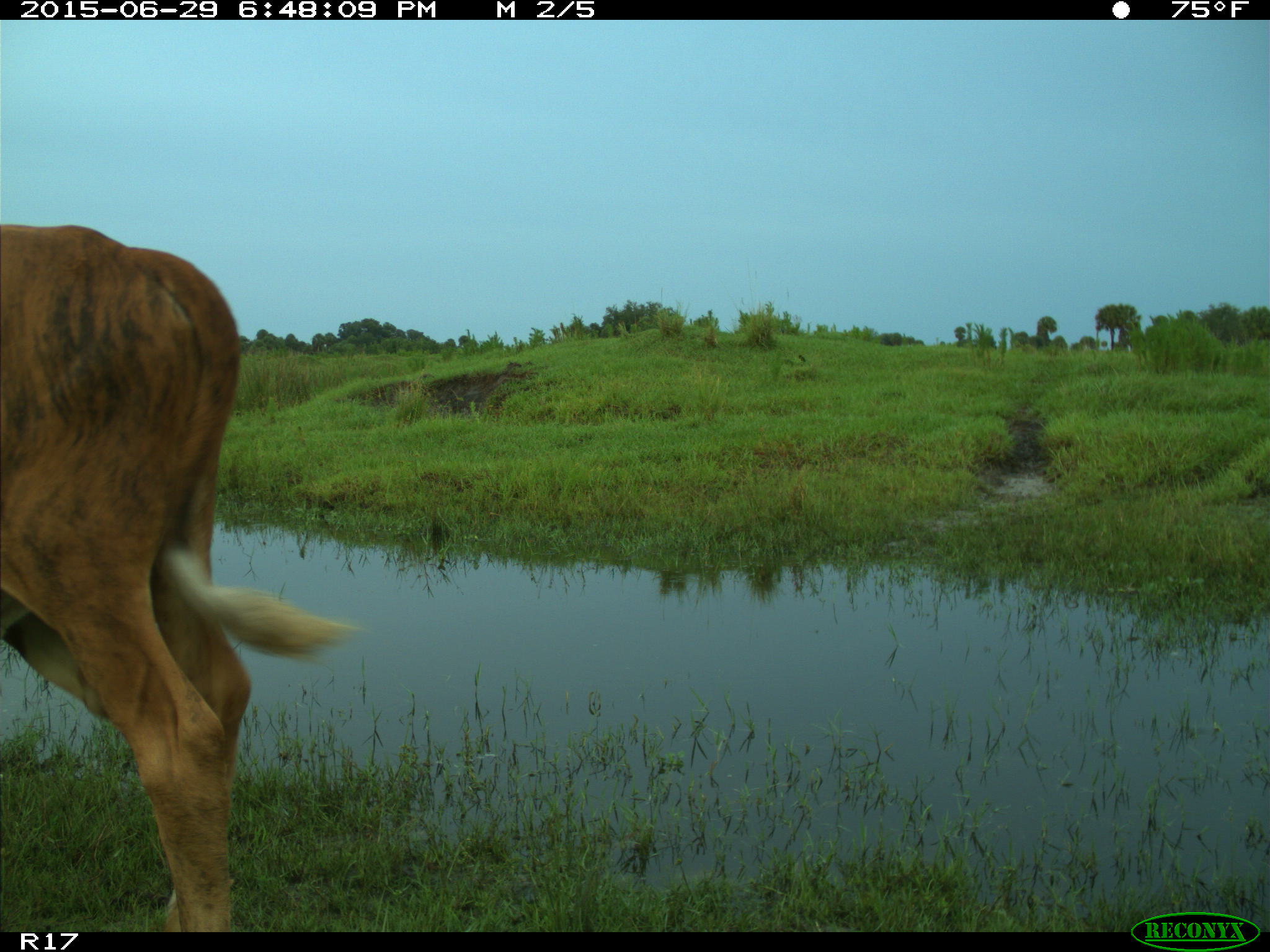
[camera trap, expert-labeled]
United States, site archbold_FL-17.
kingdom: Animalia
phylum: Chordata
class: Mammalia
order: Artiodactyla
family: Bovidae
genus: Bos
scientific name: Bos taurus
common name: domestic cow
Bos taurus (domestic cow).